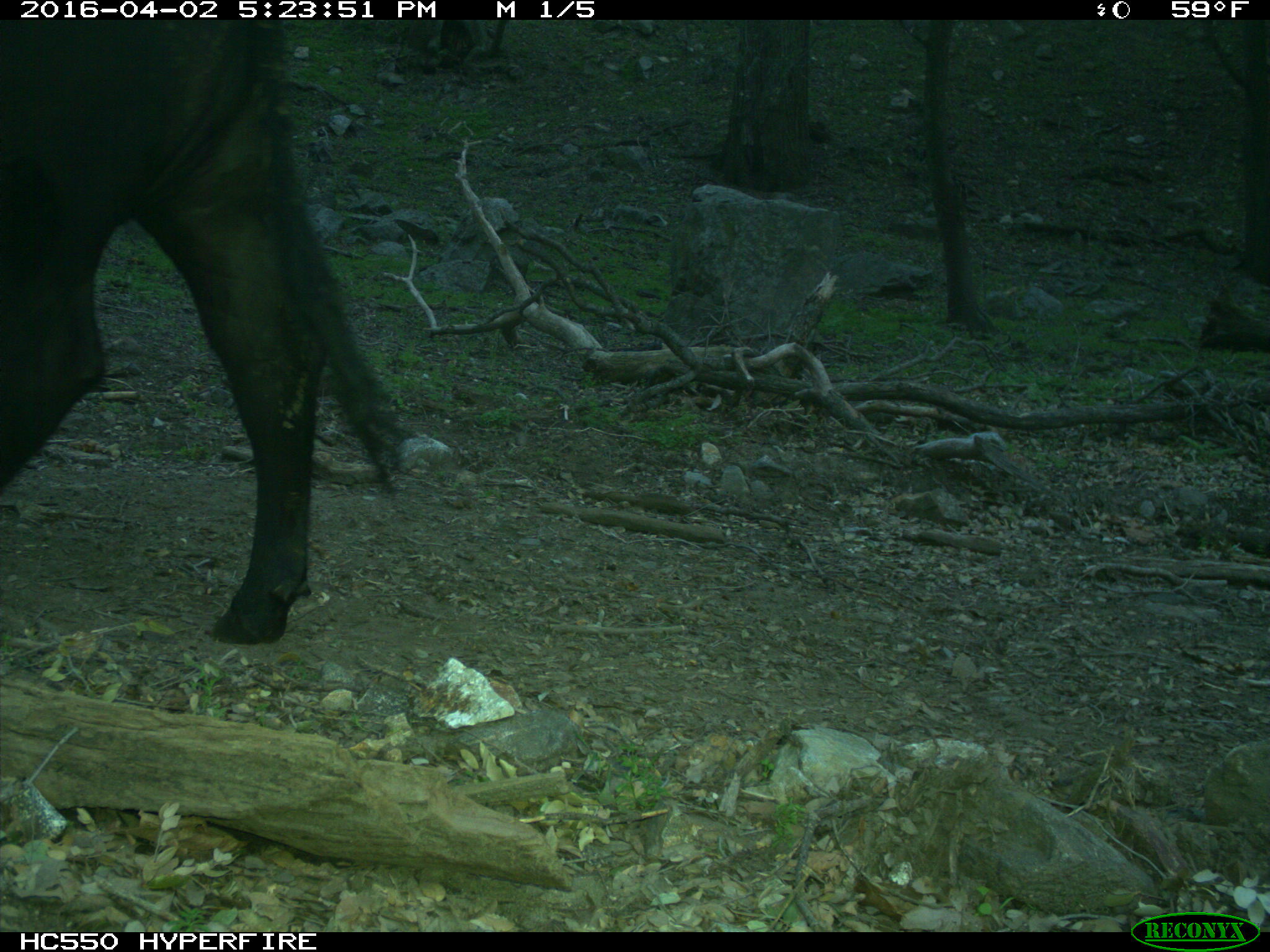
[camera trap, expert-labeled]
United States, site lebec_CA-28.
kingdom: Animalia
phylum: Chordata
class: Mammalia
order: Artiodactyla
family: Bovidae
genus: Bos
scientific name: Bos taurus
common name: domestic cow